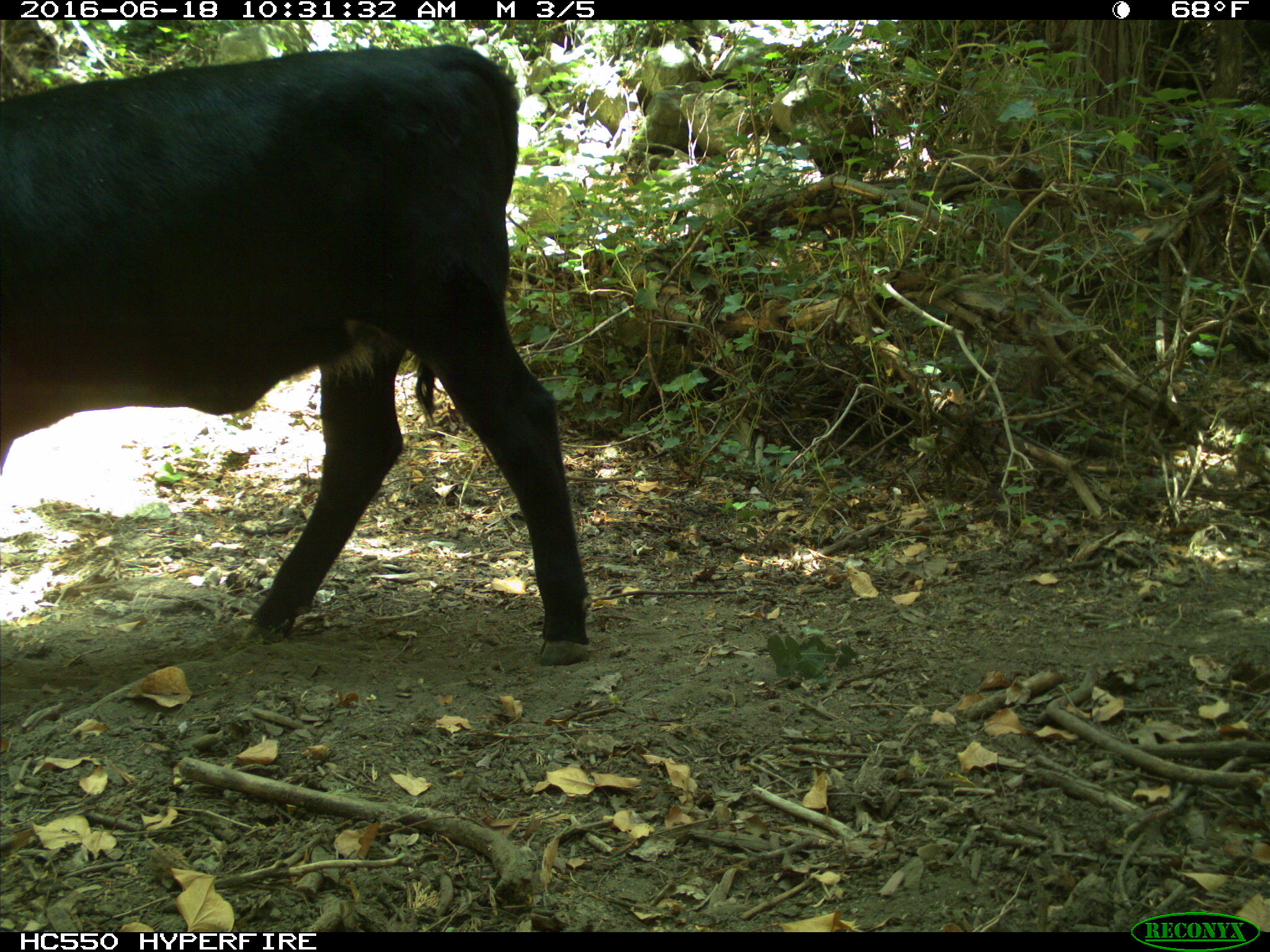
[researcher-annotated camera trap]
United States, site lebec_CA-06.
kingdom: Animalia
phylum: Chordata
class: Mammalia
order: Artiodactyla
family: Bovidae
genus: Bos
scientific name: Bos taurus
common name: domestic cow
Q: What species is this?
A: Bos taurus (domestic cow).